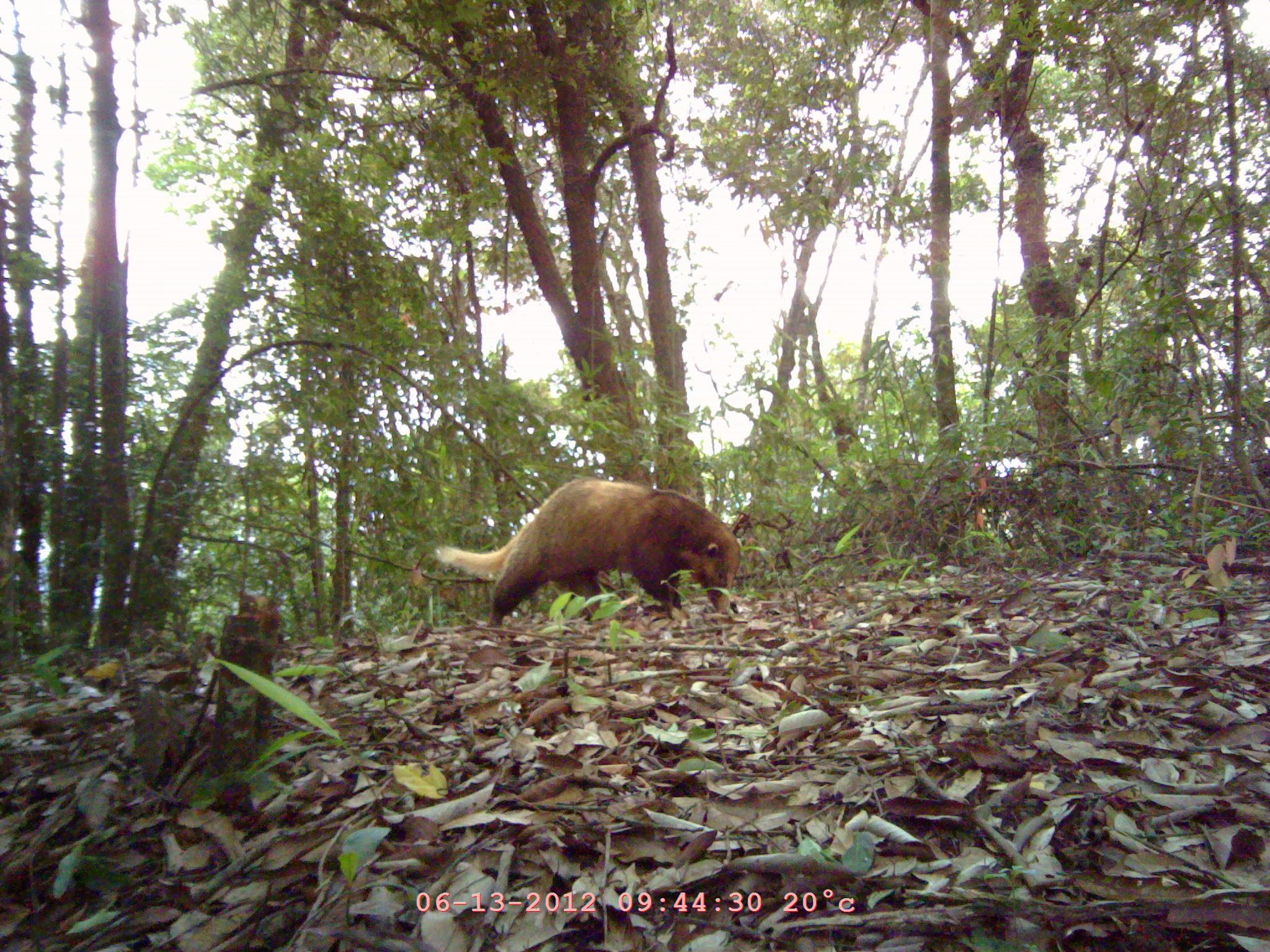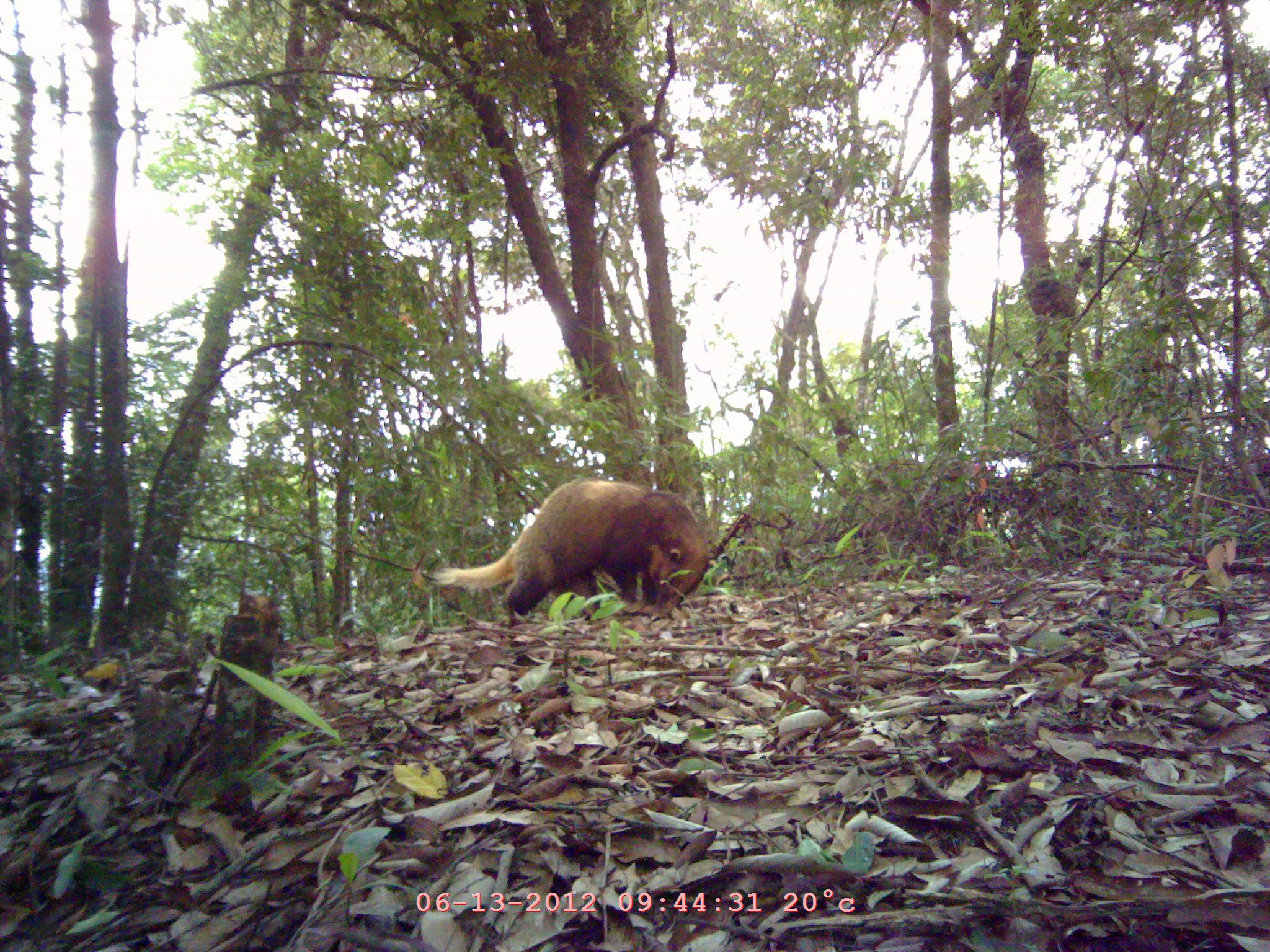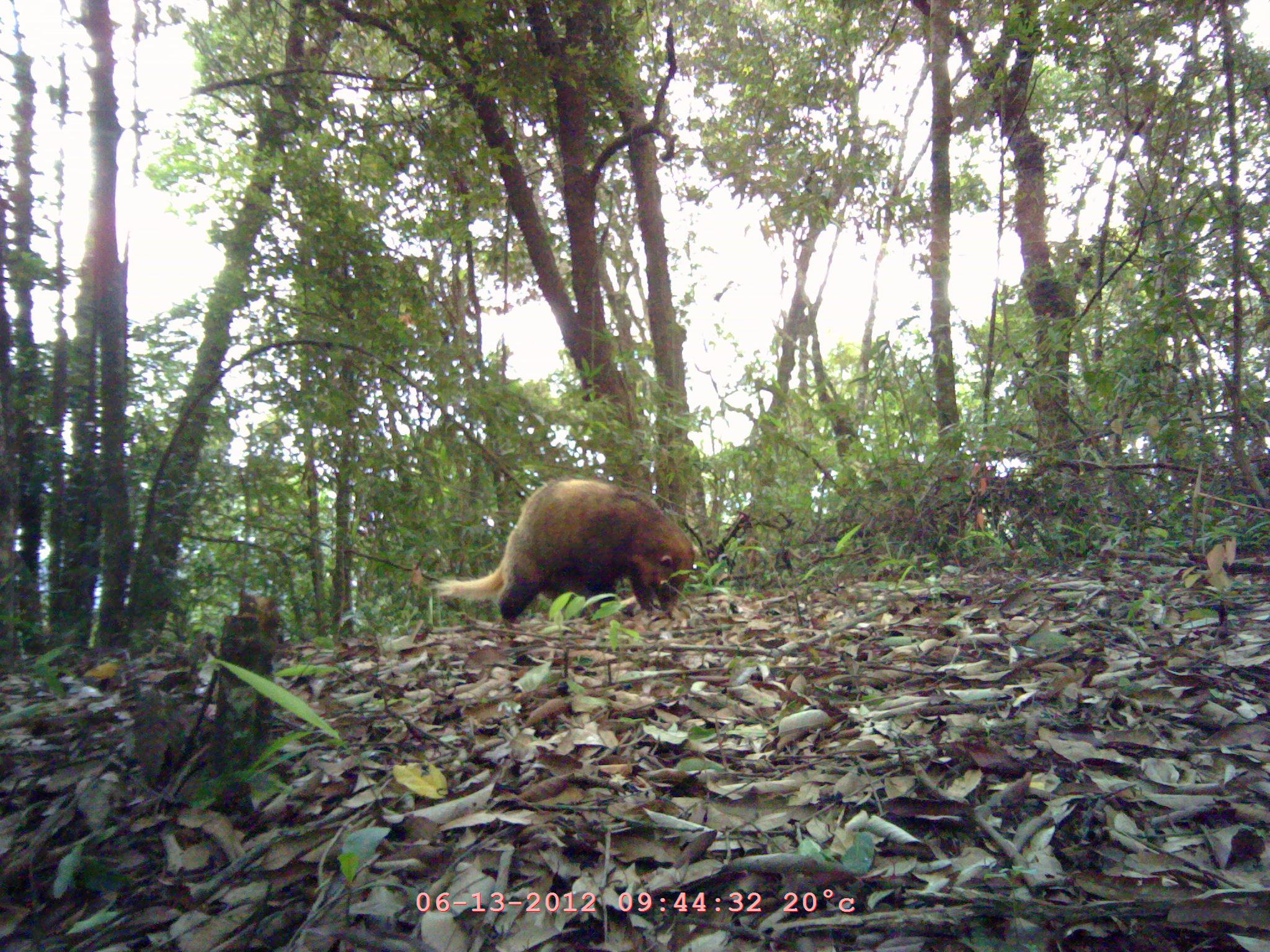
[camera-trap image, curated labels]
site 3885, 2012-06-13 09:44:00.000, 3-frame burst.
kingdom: Animalia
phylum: Chordata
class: Mammalia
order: Carnivora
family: Mustelidae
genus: Arctonyx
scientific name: Arctonyx collaris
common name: greater hog badger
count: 1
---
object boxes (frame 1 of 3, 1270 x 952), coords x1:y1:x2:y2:
arctonyx collaris: 436:477:740:628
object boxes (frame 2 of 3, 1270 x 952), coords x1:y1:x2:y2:
arctonyx collaris: 428:476:709:625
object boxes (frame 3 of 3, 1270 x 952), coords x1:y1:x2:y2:
arctonyx collaris: 433:477:693:626